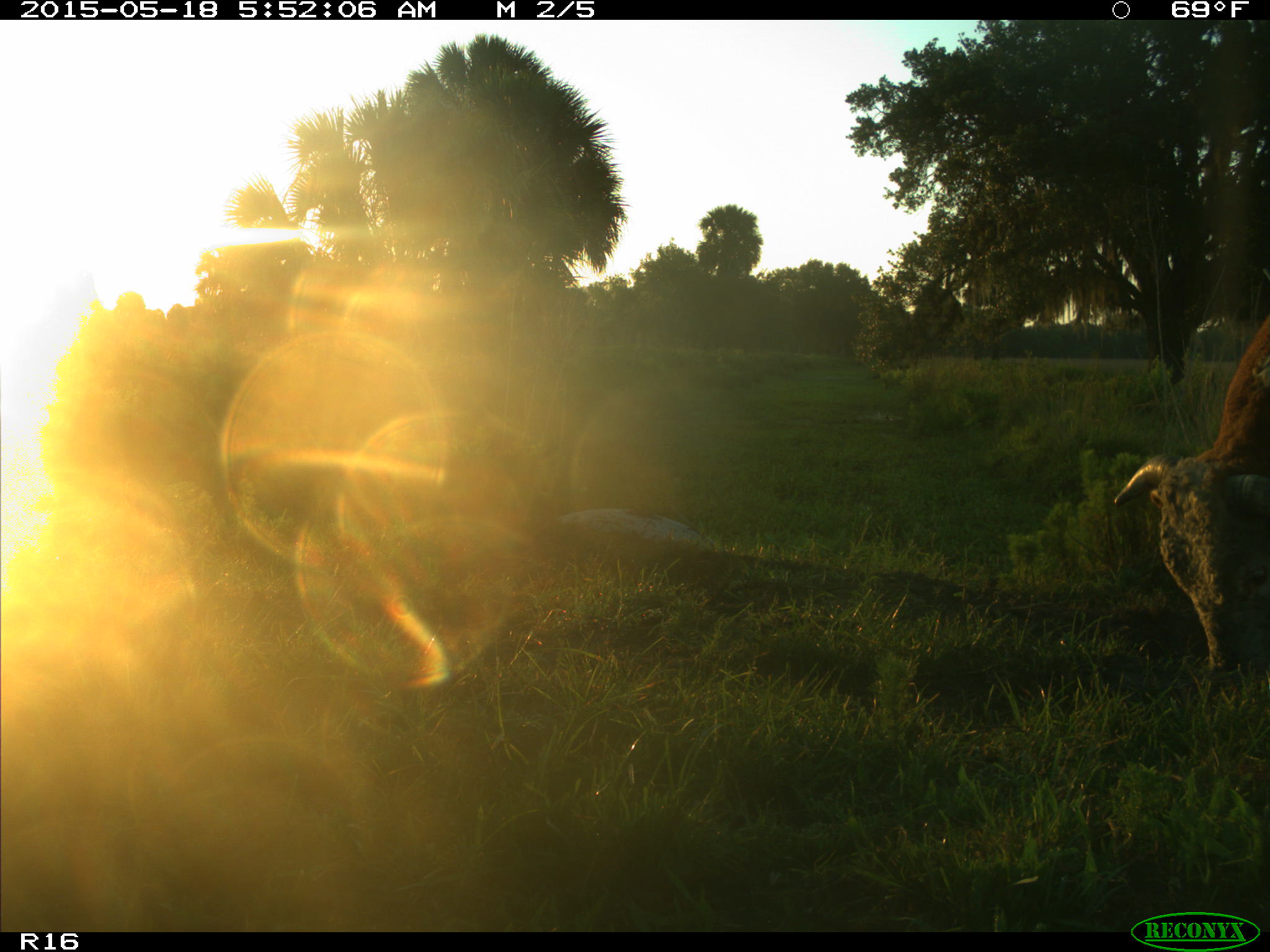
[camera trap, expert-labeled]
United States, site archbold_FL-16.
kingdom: Animalia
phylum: Chordata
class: Mammalia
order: Artiodactyla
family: Bovidae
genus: Bos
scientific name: Bos taurus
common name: domestic cow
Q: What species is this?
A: Bos taurus (domestic cow).